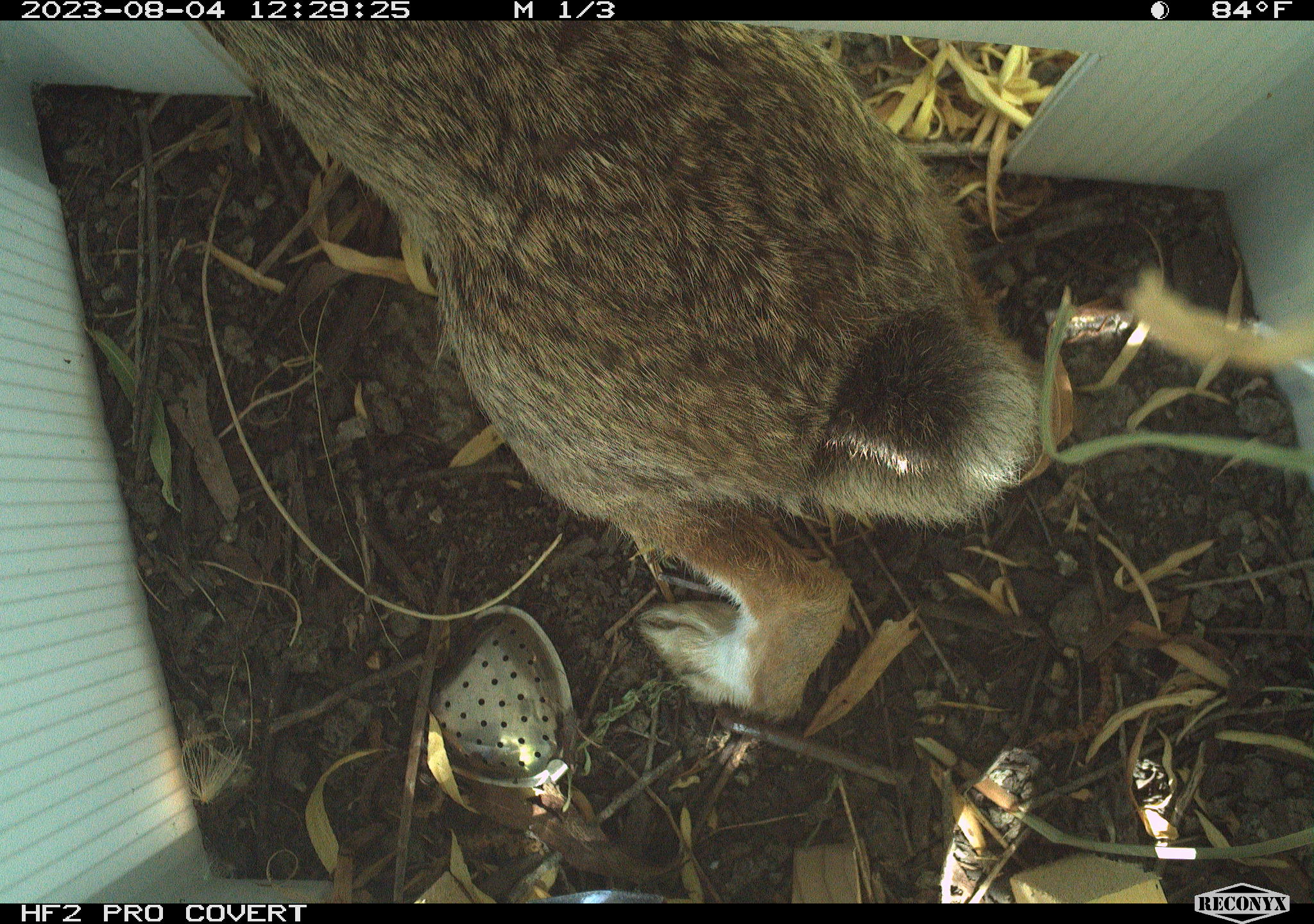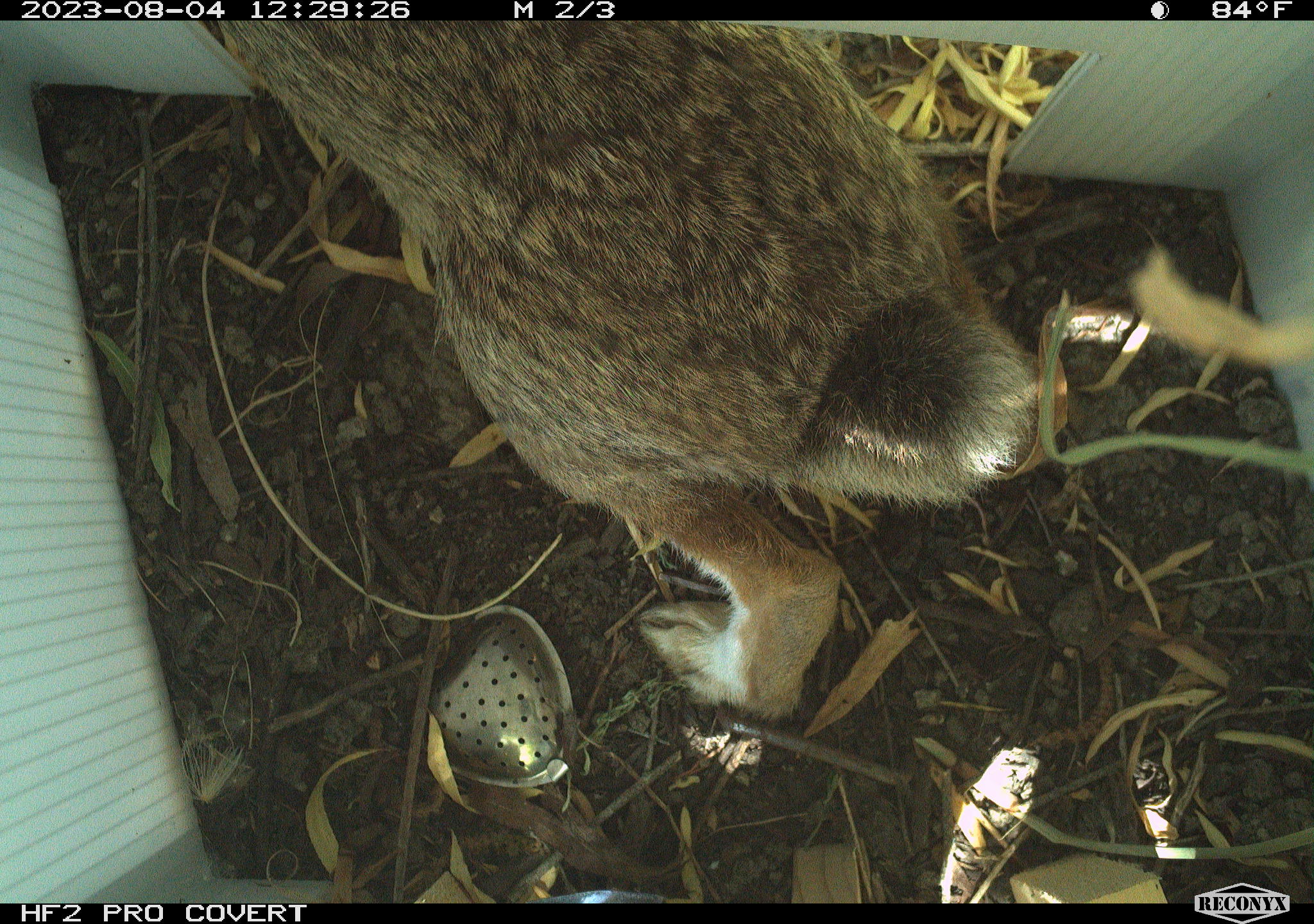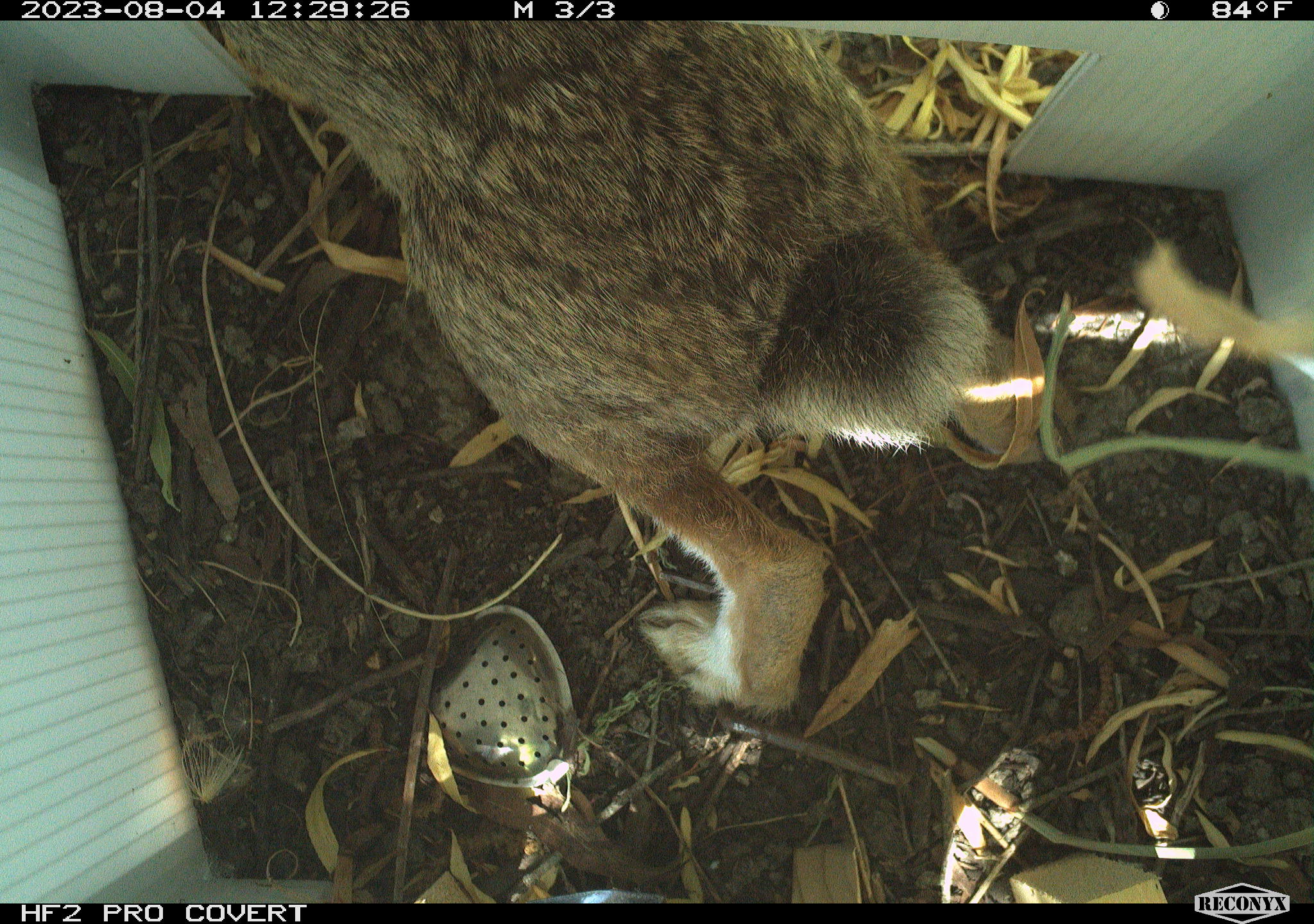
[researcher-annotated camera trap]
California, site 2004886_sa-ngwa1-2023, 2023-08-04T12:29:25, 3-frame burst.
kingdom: Animalia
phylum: Chordata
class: Mammalia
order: Lagomorpha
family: Leporidae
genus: Sylvilagus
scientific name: Sylvilagus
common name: cottontail rabbits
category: sylvilagus species